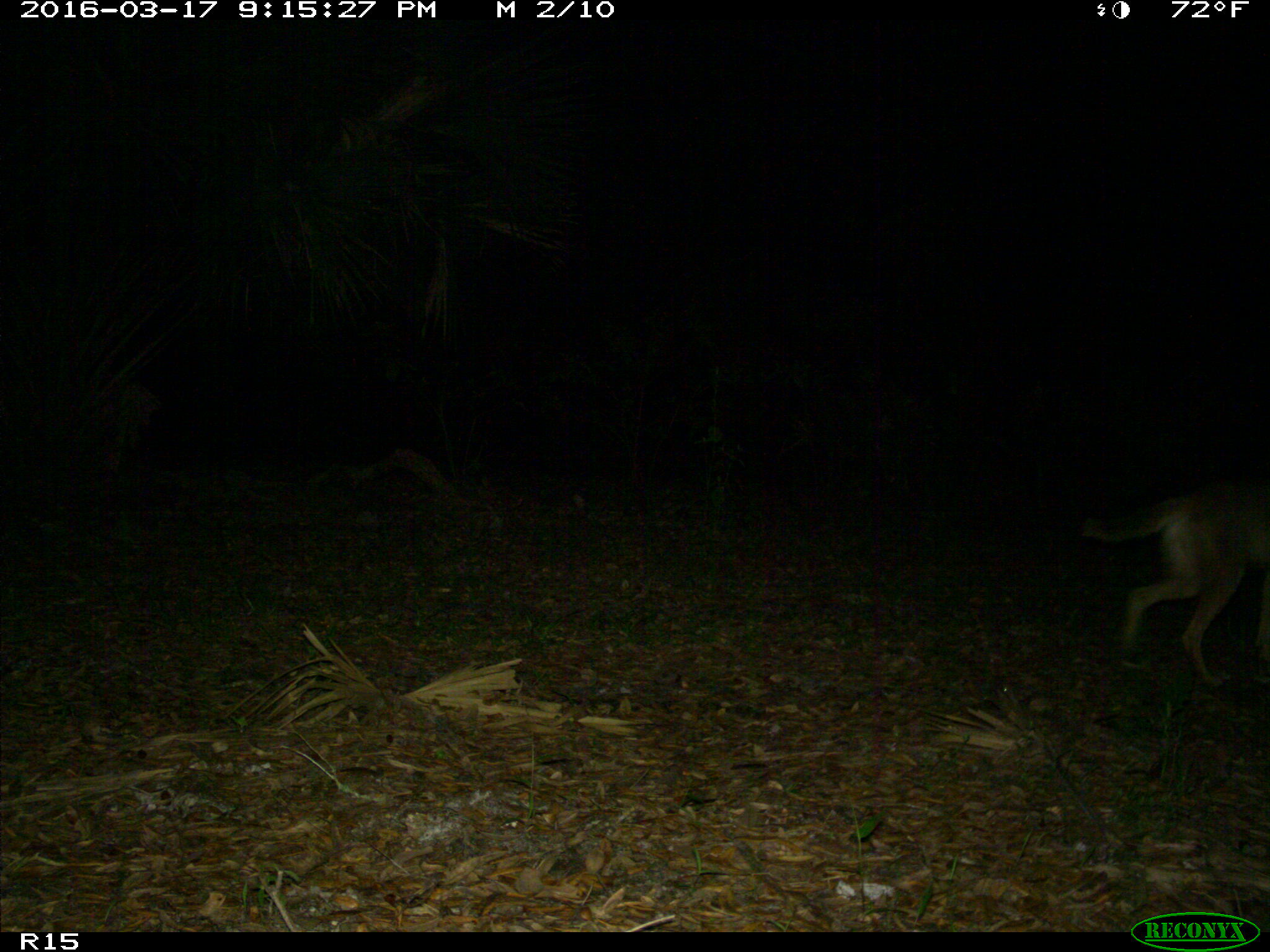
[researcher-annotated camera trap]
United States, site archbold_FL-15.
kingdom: Animalia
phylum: Chordata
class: Mammalia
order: Carnivora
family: Canidae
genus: Canis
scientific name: Canis latrans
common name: coyote